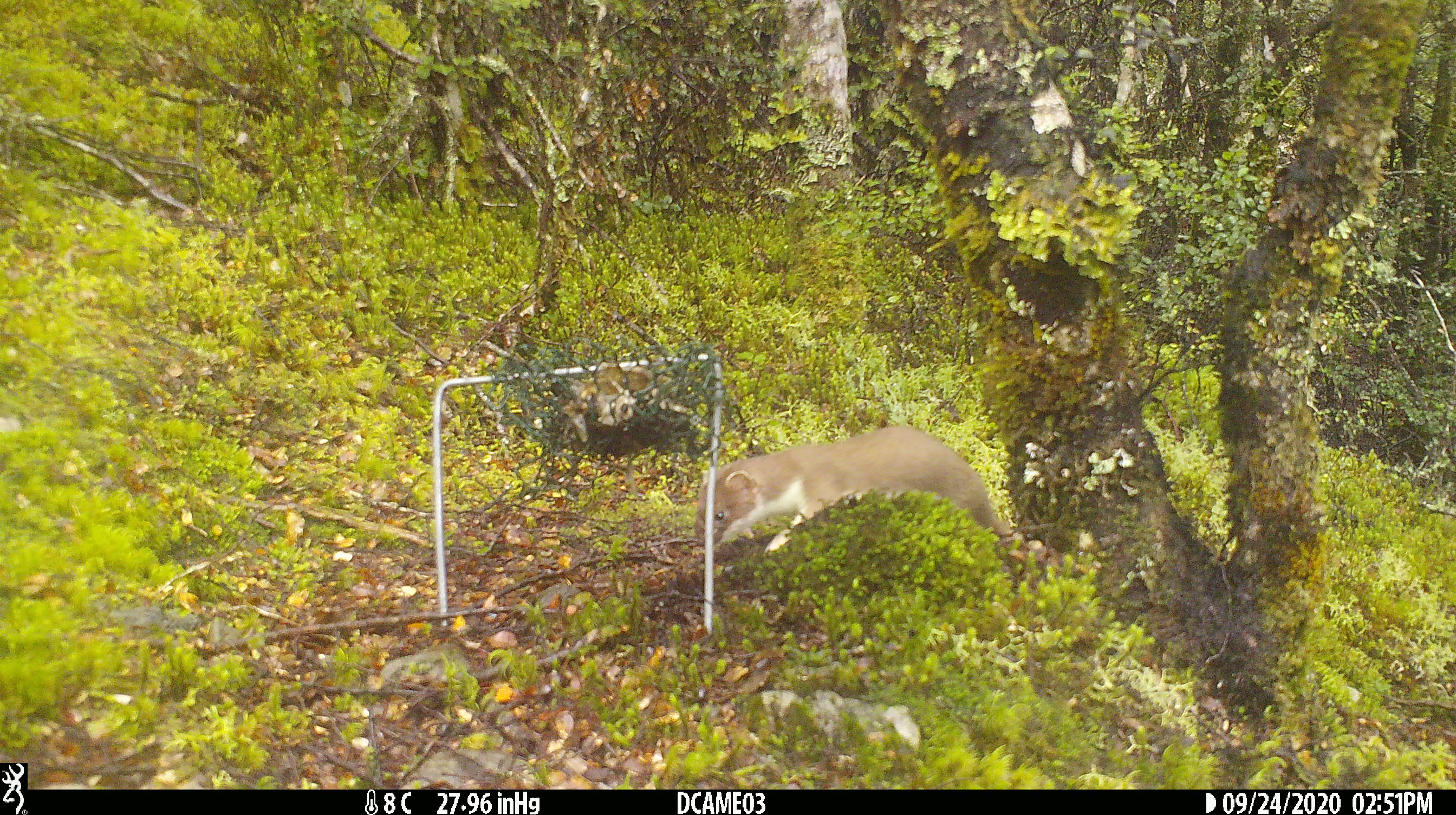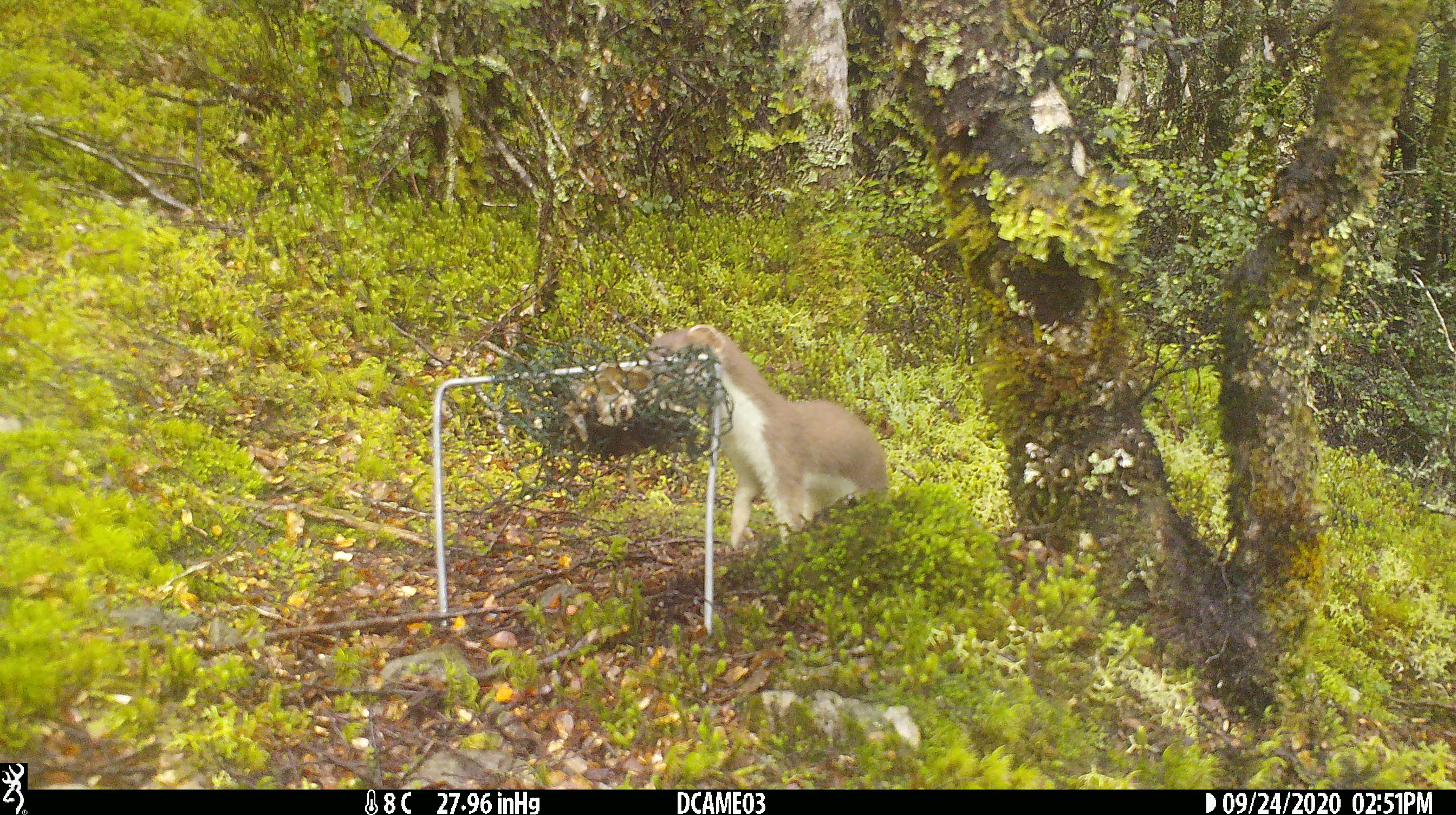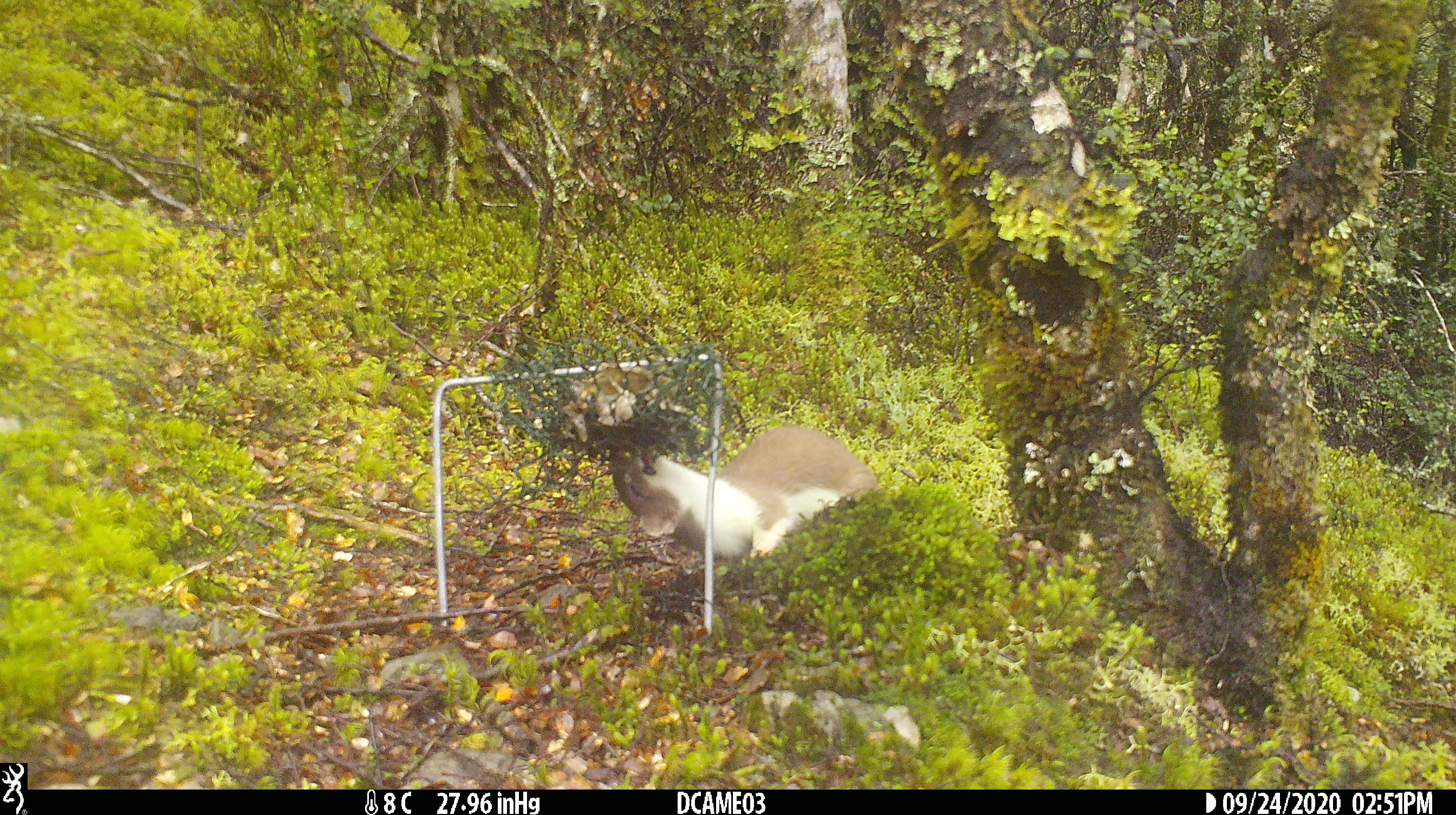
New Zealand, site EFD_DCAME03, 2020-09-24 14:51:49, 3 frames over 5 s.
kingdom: Animalia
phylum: Chordata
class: Mammalia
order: Carnivora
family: Mustelidae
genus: Mustela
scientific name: Mustela erminea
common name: stoat